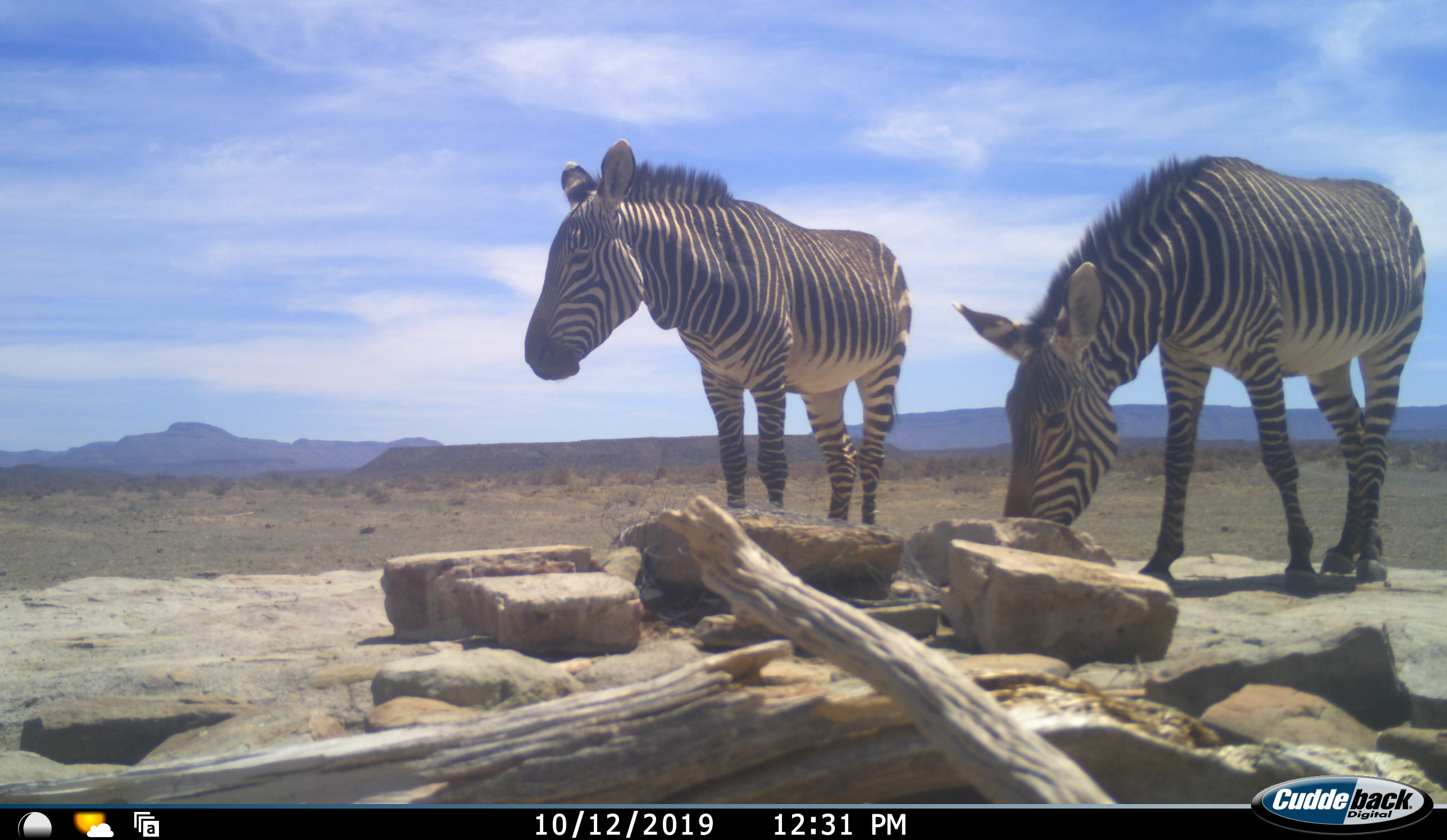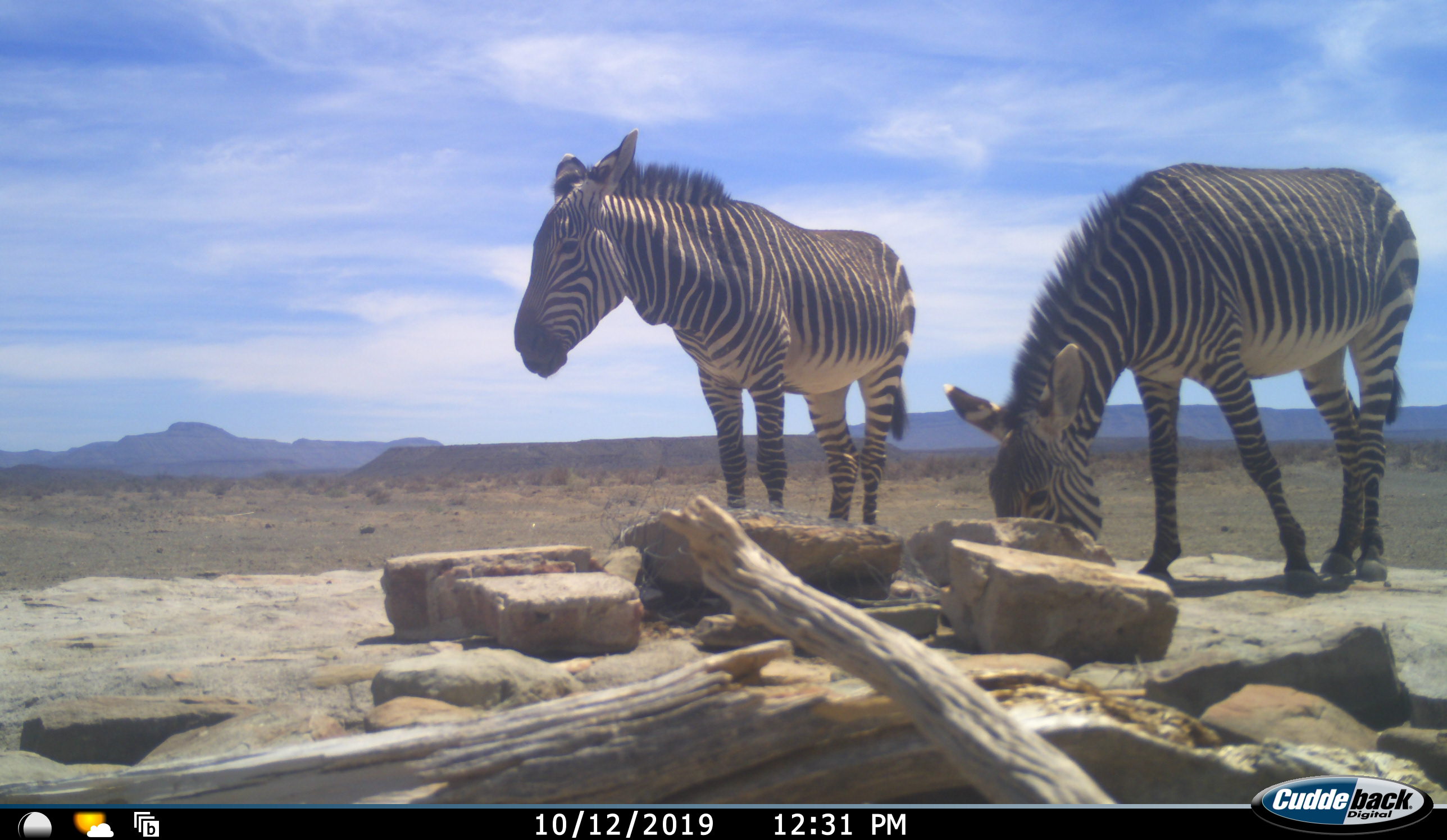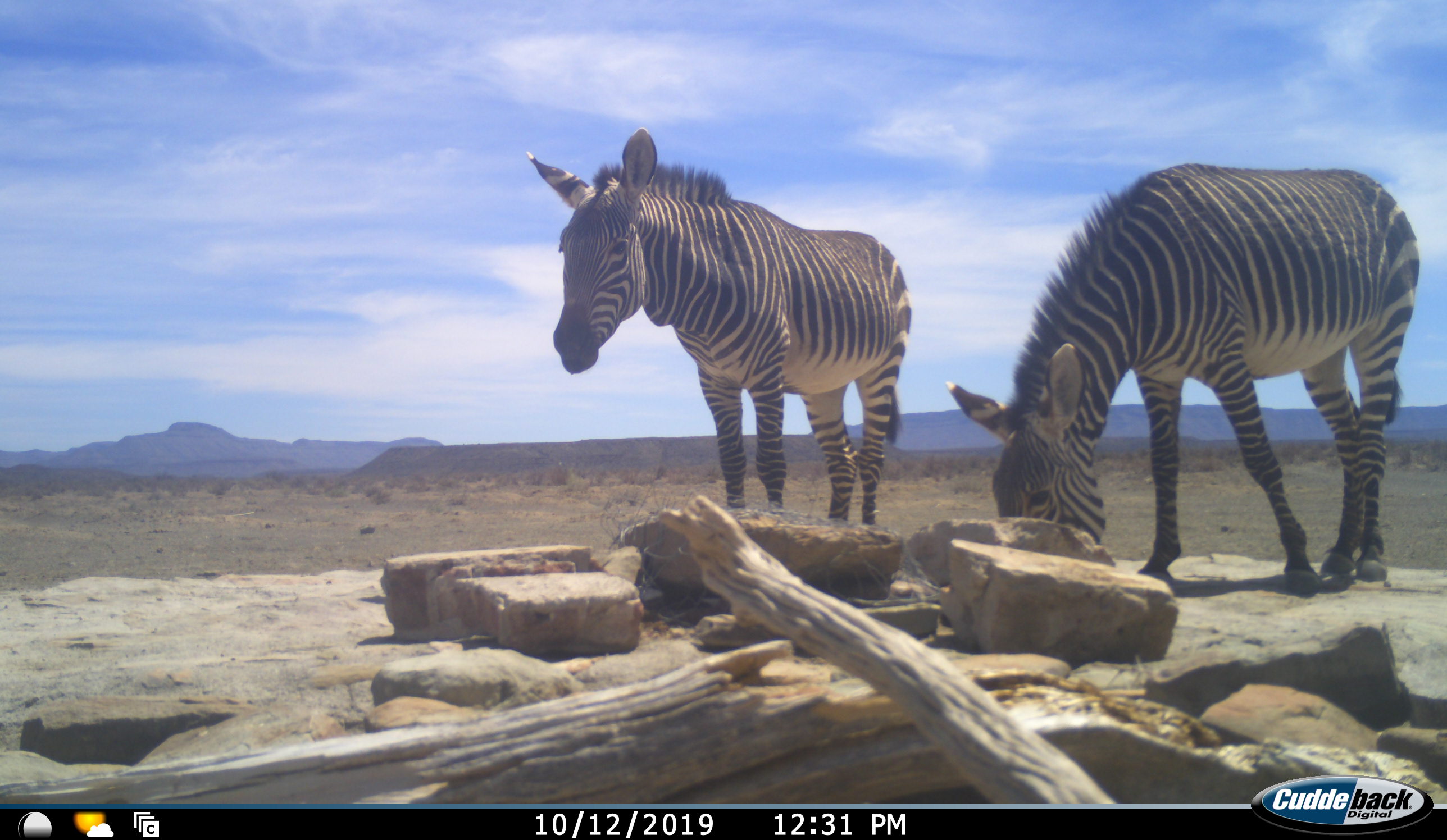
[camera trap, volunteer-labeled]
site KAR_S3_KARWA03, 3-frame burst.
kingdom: Animalia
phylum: Chordata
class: Mammalia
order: Perissodactyla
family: Equidae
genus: Equus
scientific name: Equus zebra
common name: mountain zebra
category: zebramountain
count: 2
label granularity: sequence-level